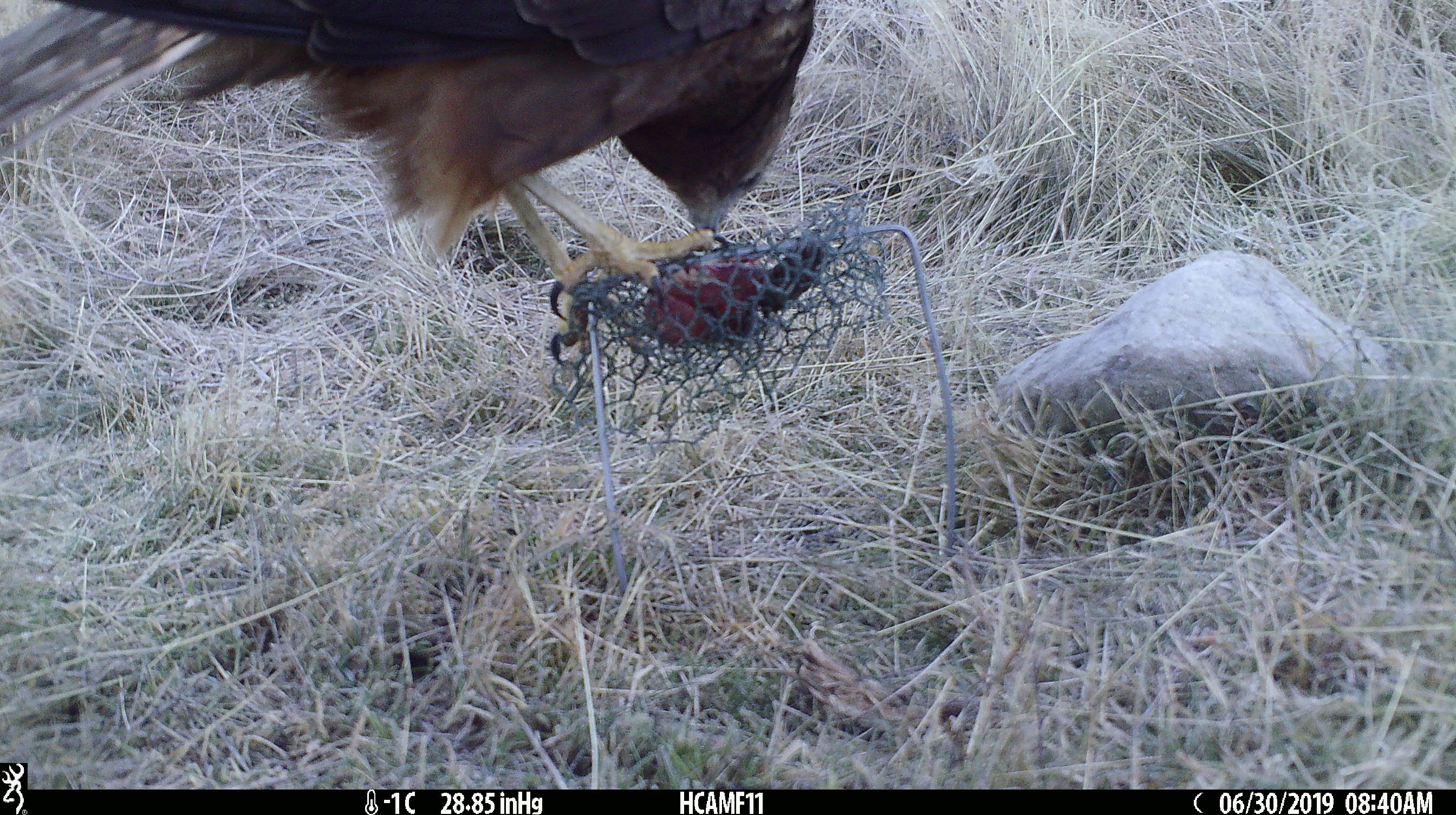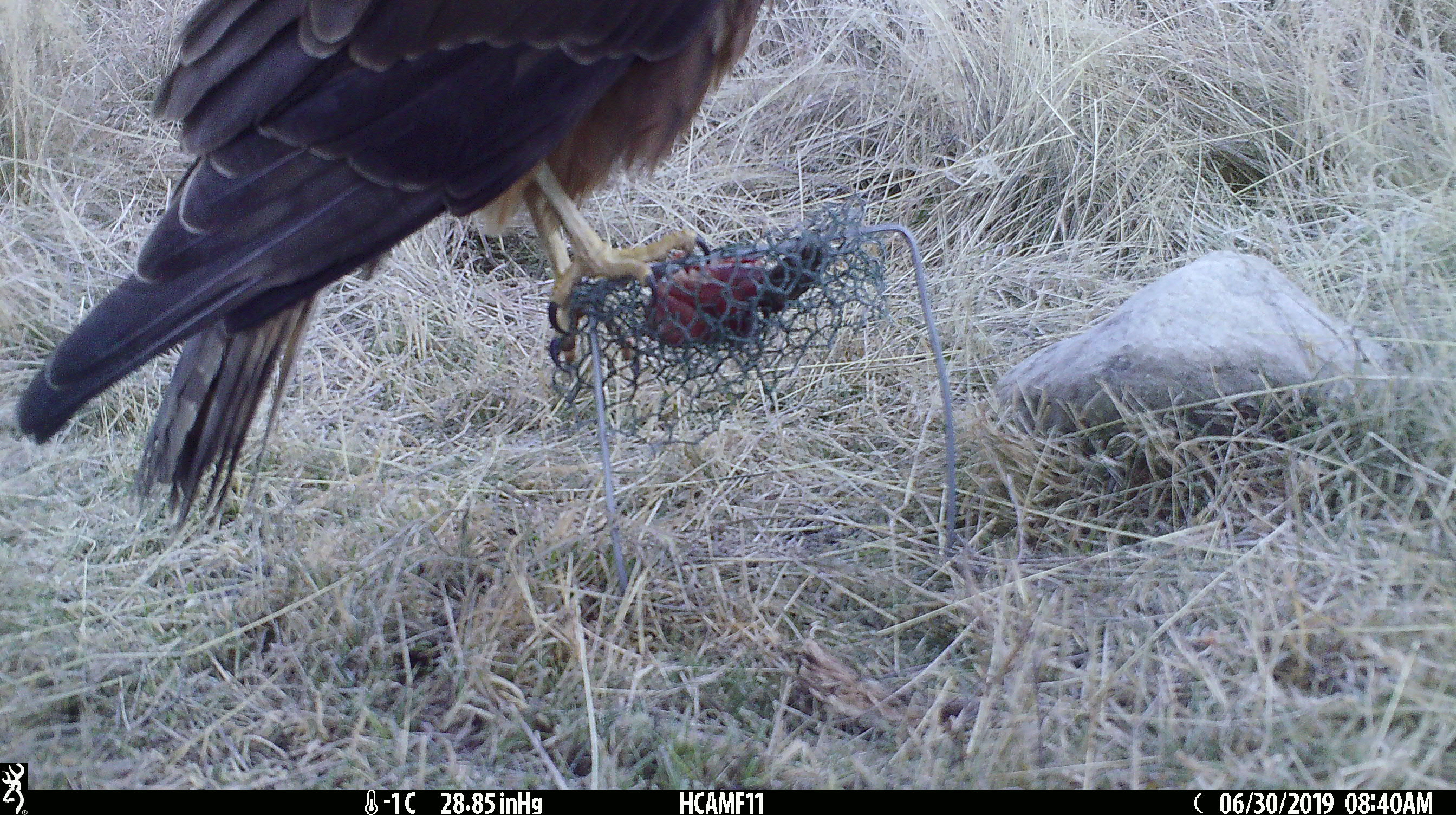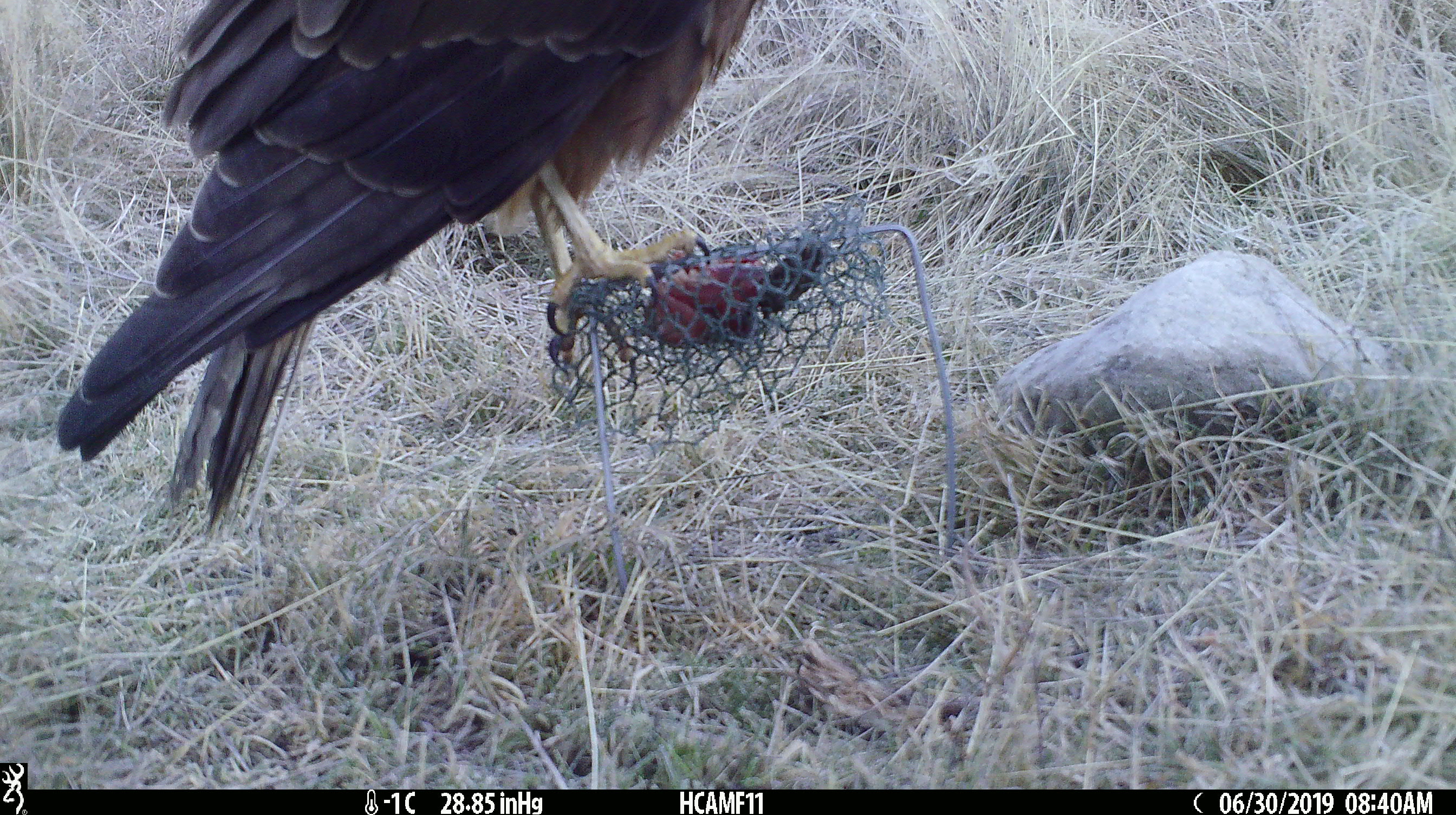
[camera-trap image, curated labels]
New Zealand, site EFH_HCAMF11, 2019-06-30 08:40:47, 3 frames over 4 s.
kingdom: Animalia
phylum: Chordata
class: Aves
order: Accipitriformes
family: Accipitridae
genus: Circus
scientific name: Circus approximans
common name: swamp harrier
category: harrier